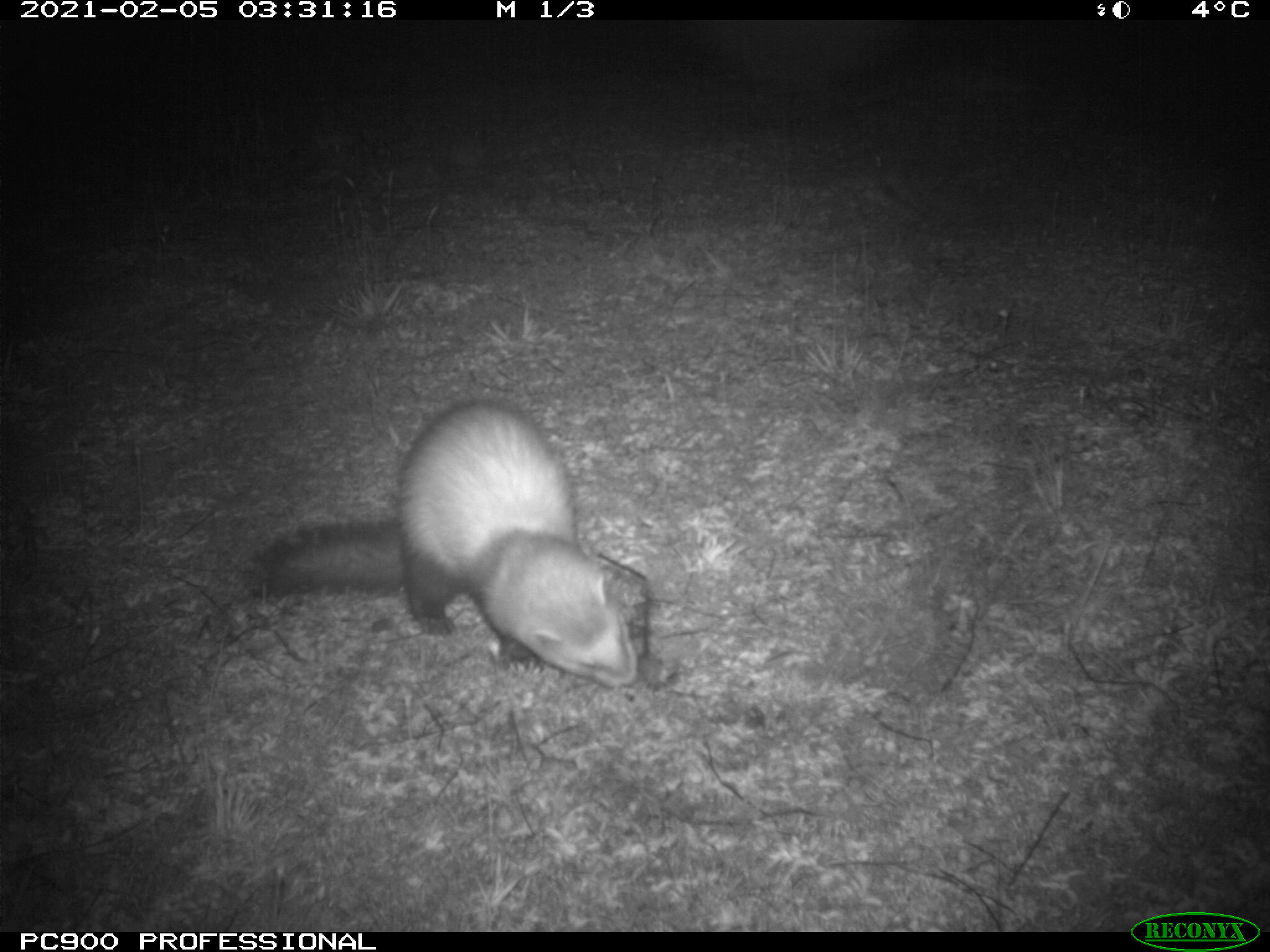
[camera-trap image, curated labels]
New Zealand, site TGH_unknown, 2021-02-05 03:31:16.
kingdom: Animalia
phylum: Chordata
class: Mammalia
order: Carnivora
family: Mustelidae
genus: Mustela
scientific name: Mustela furo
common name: ferret